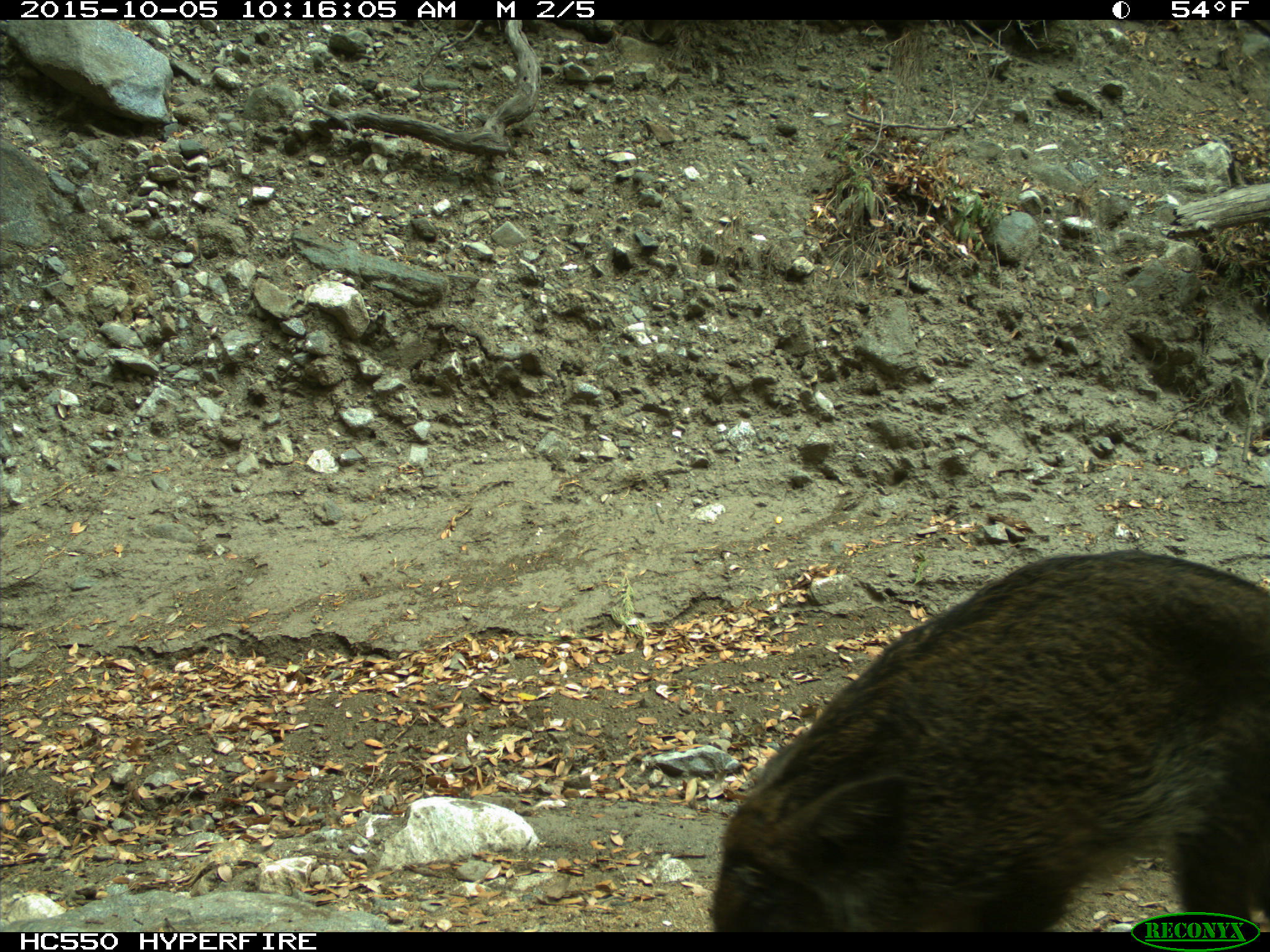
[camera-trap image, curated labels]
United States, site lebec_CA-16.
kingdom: Animalia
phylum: Chordata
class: Mammalia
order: Artiodactyla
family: Suidae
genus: Sus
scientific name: Sus scrofa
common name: wild boar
Sus scrofa (wild boar).